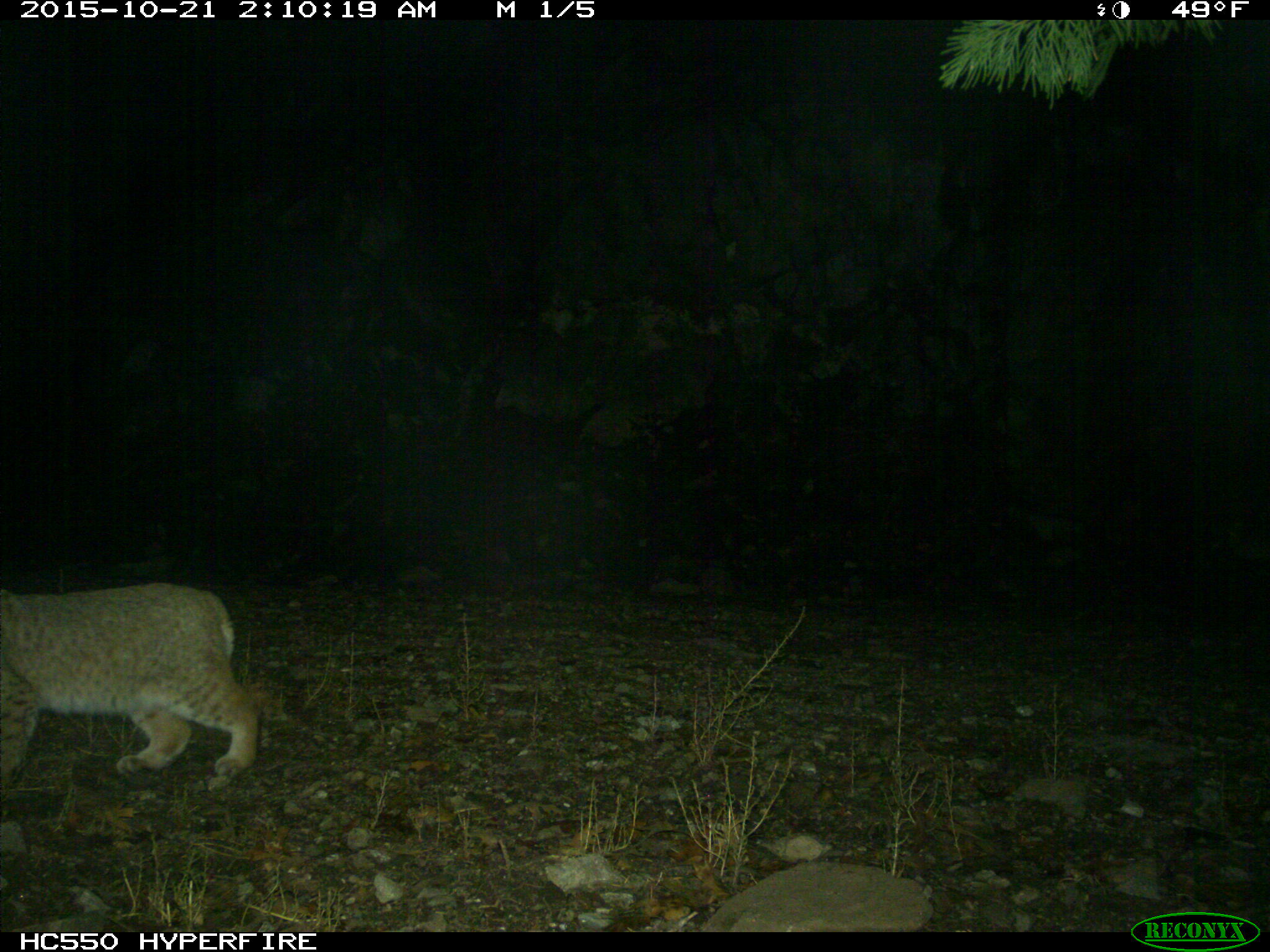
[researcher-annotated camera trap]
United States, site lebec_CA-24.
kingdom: Animalia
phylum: Chordata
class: Mammalia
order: Carnivora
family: Felidae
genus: Lynx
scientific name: Lynx rufus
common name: bobcat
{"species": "Lynx rufus (bobcat)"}